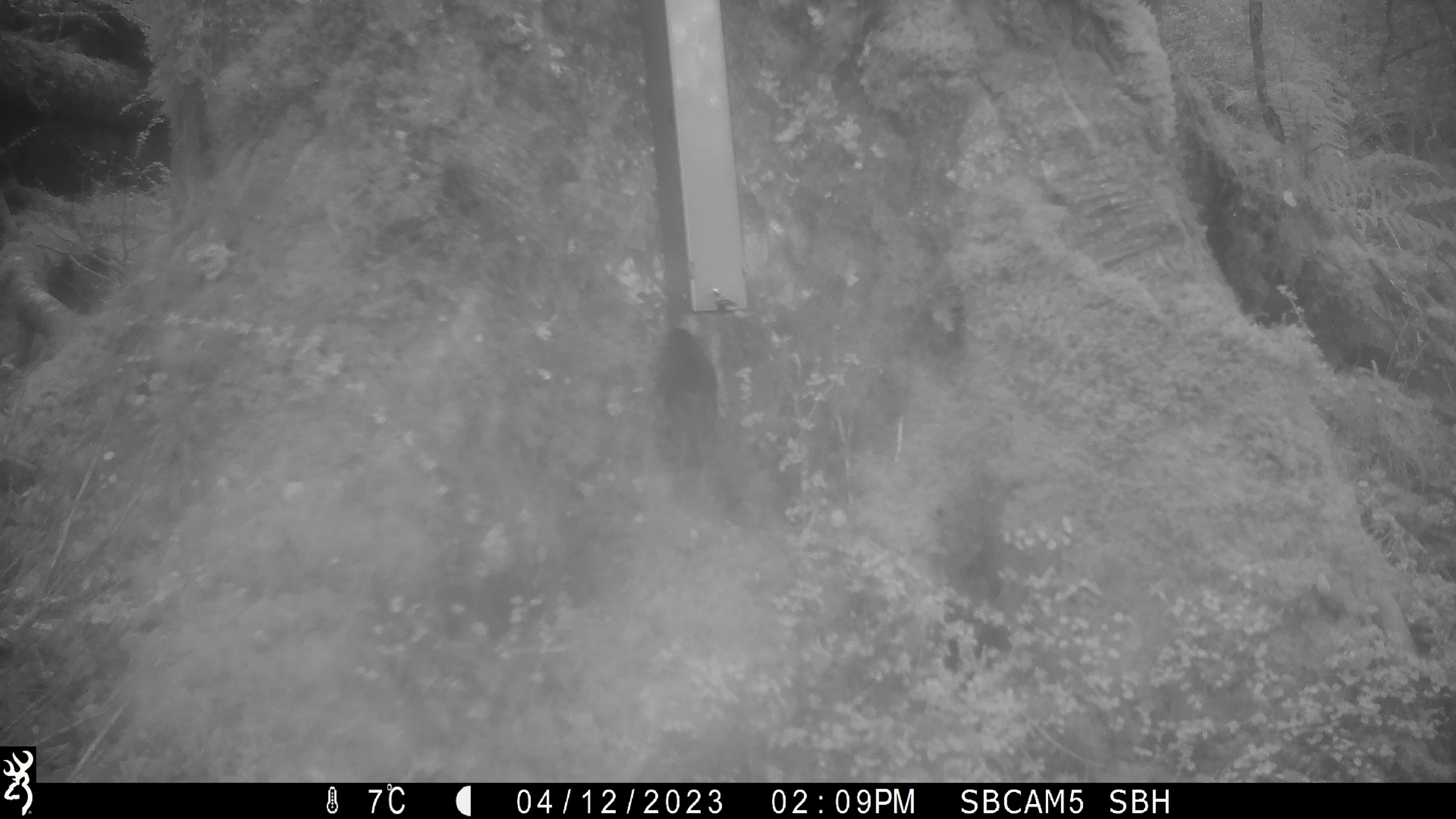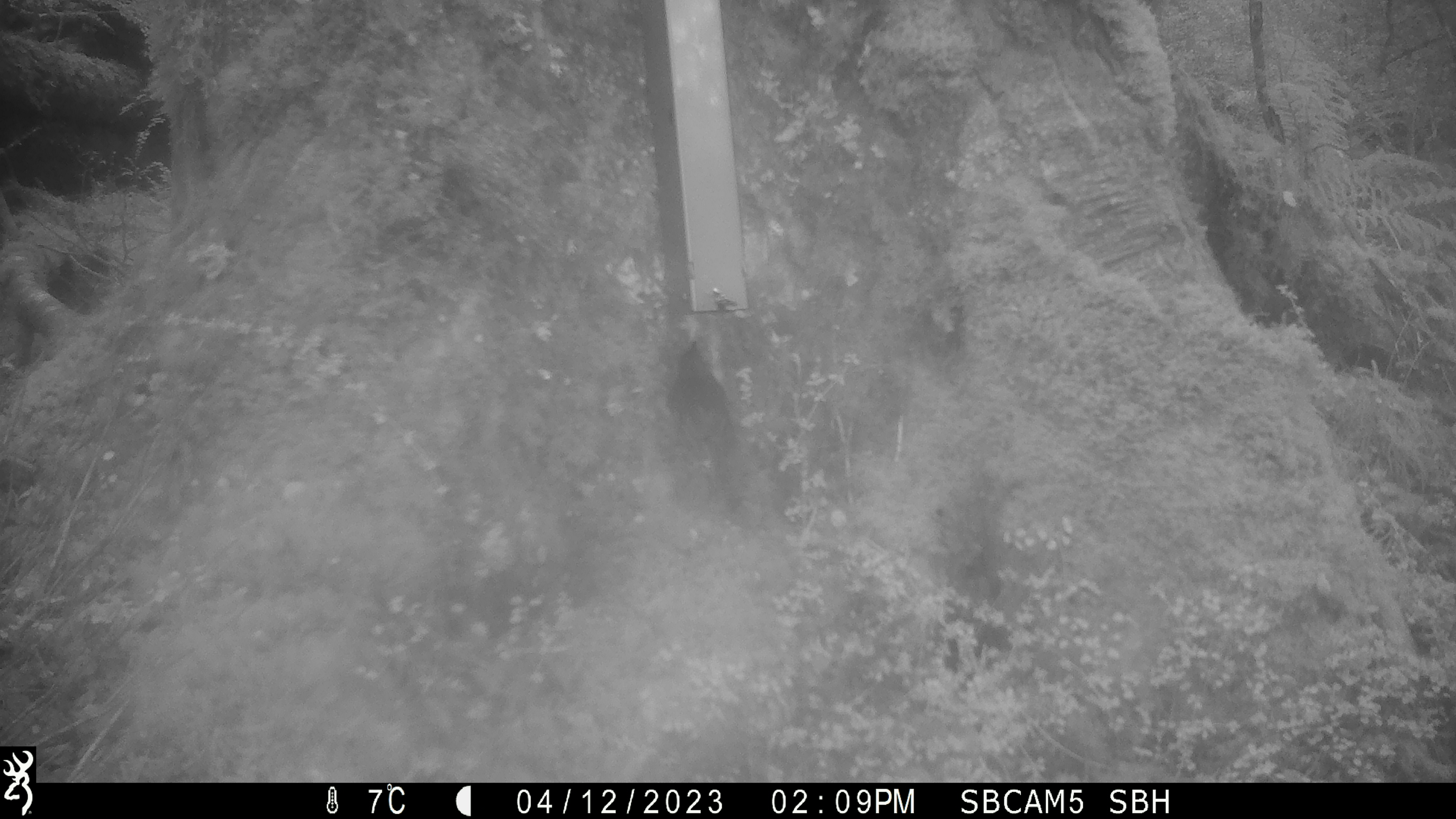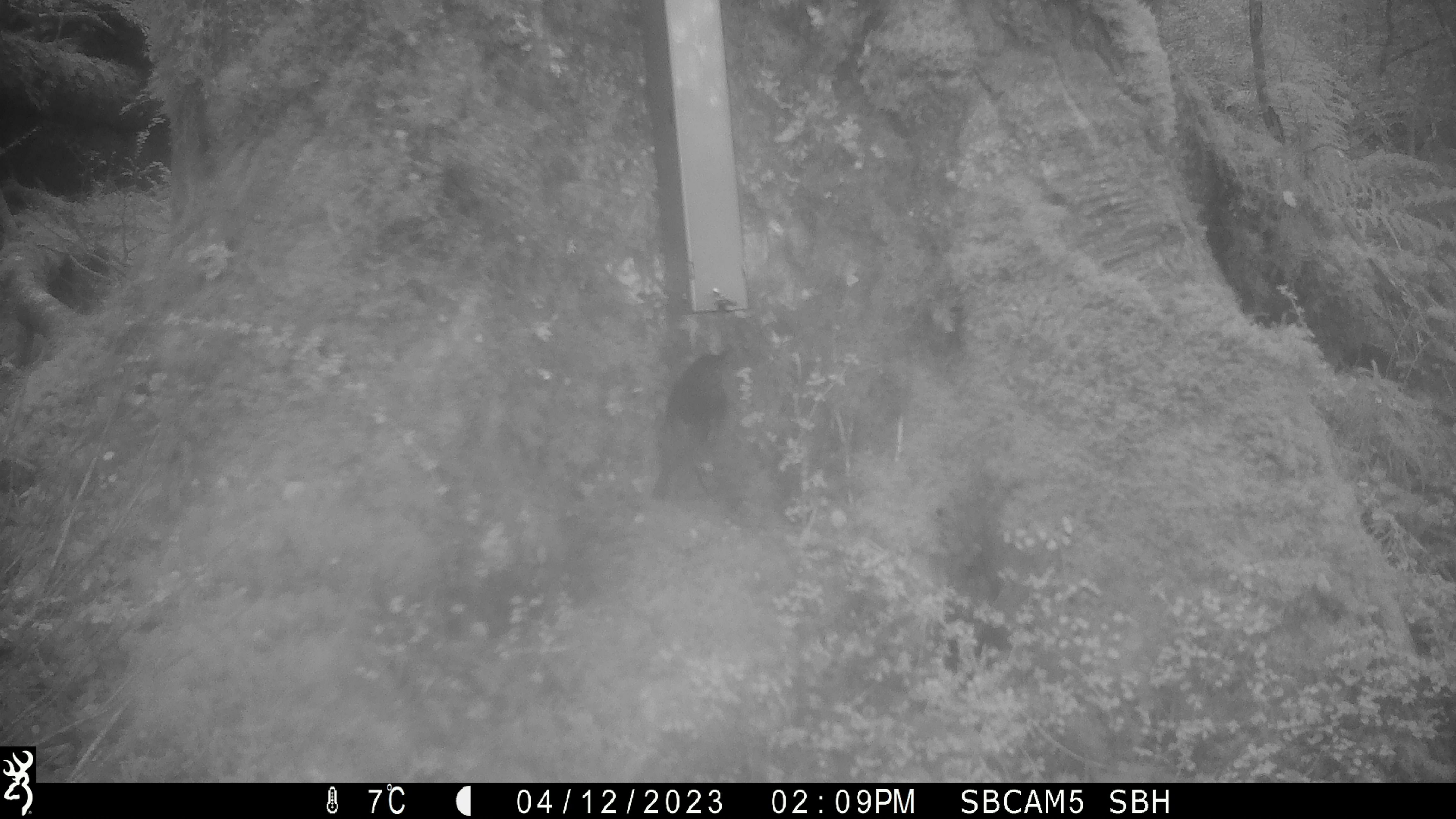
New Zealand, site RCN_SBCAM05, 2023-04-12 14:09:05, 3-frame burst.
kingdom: Animalia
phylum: Chordata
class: Aves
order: Passeriformes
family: Petroicidae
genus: Petroica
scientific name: Petroica australis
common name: new zealand robin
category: robin